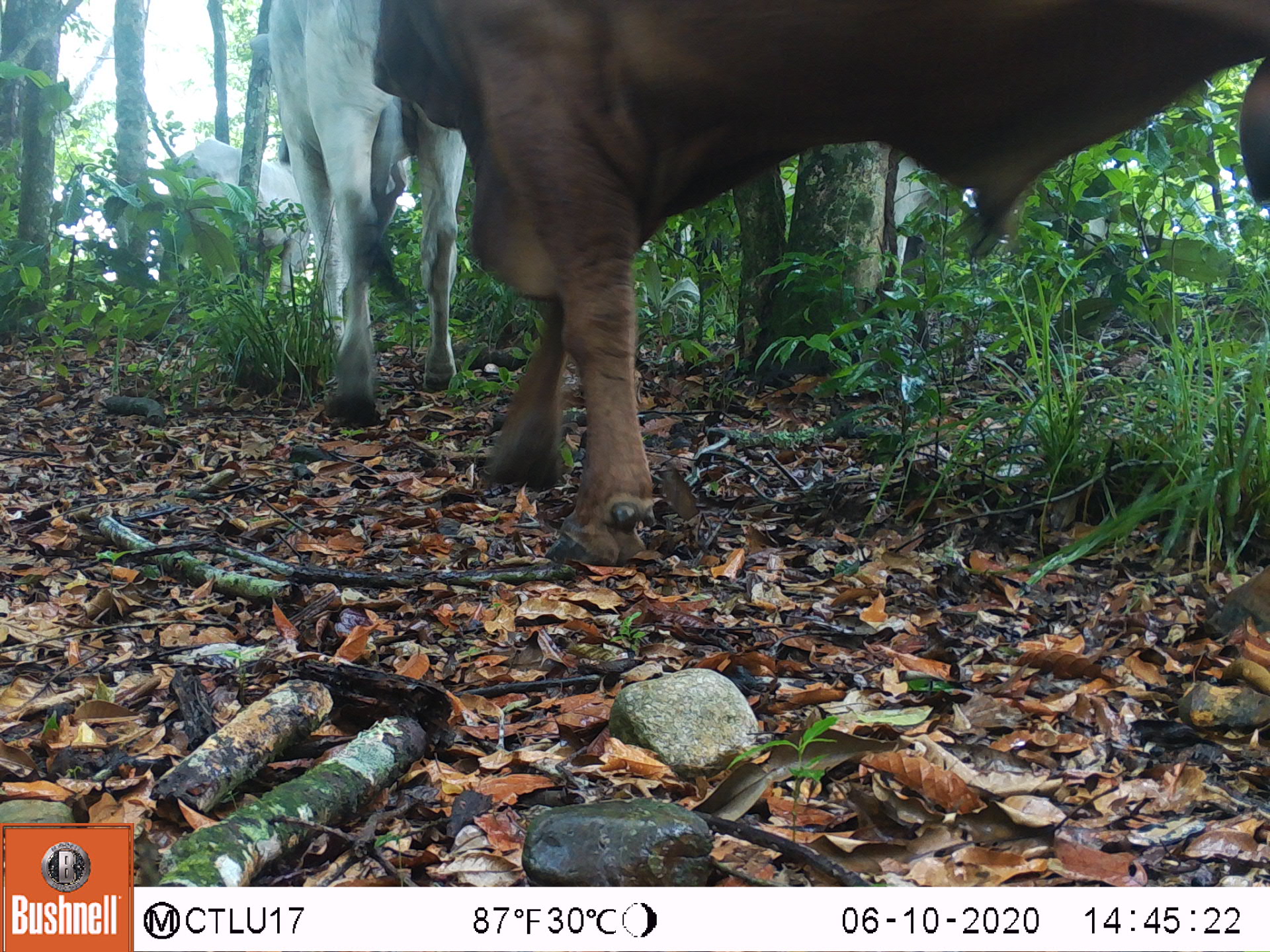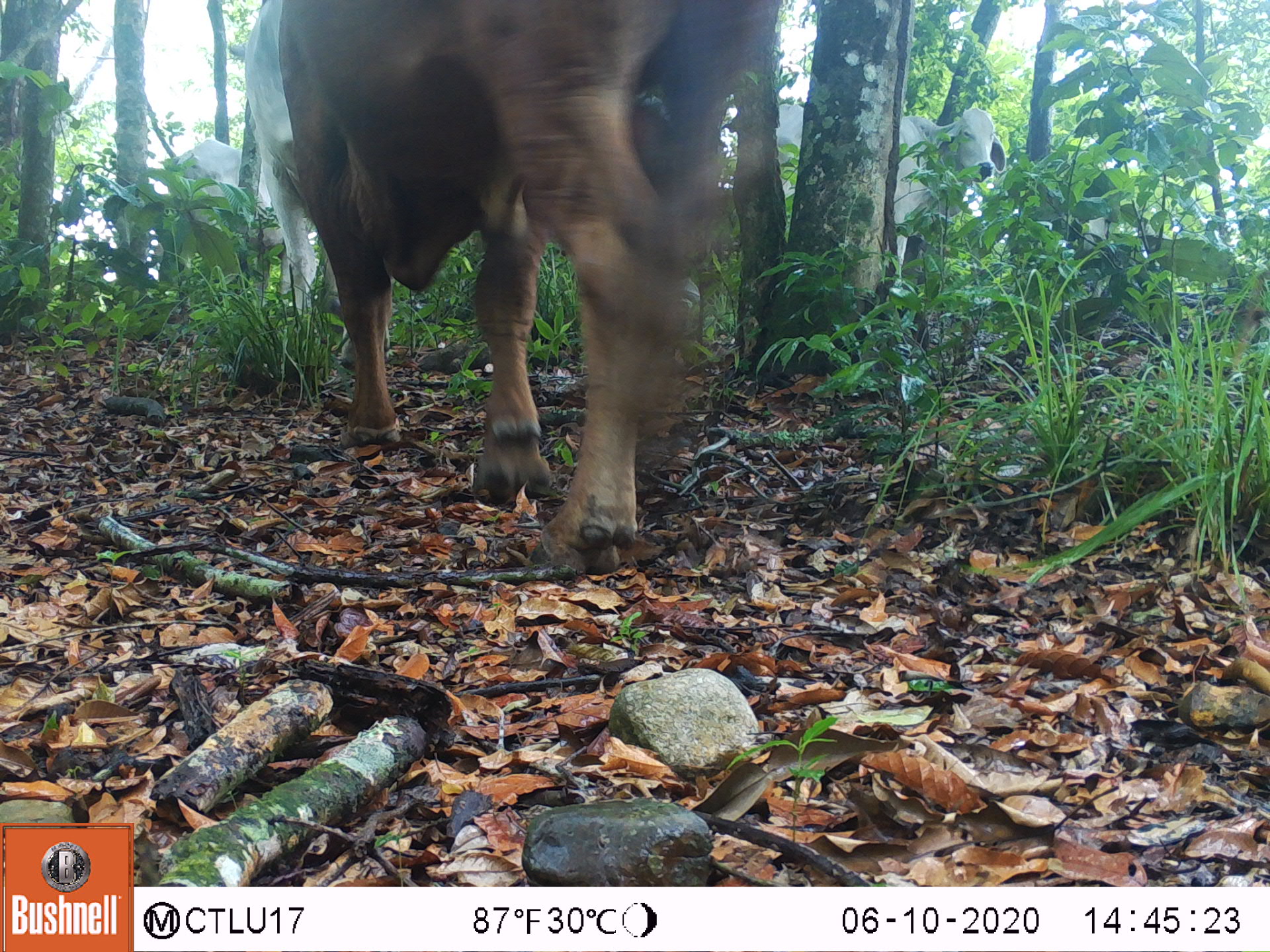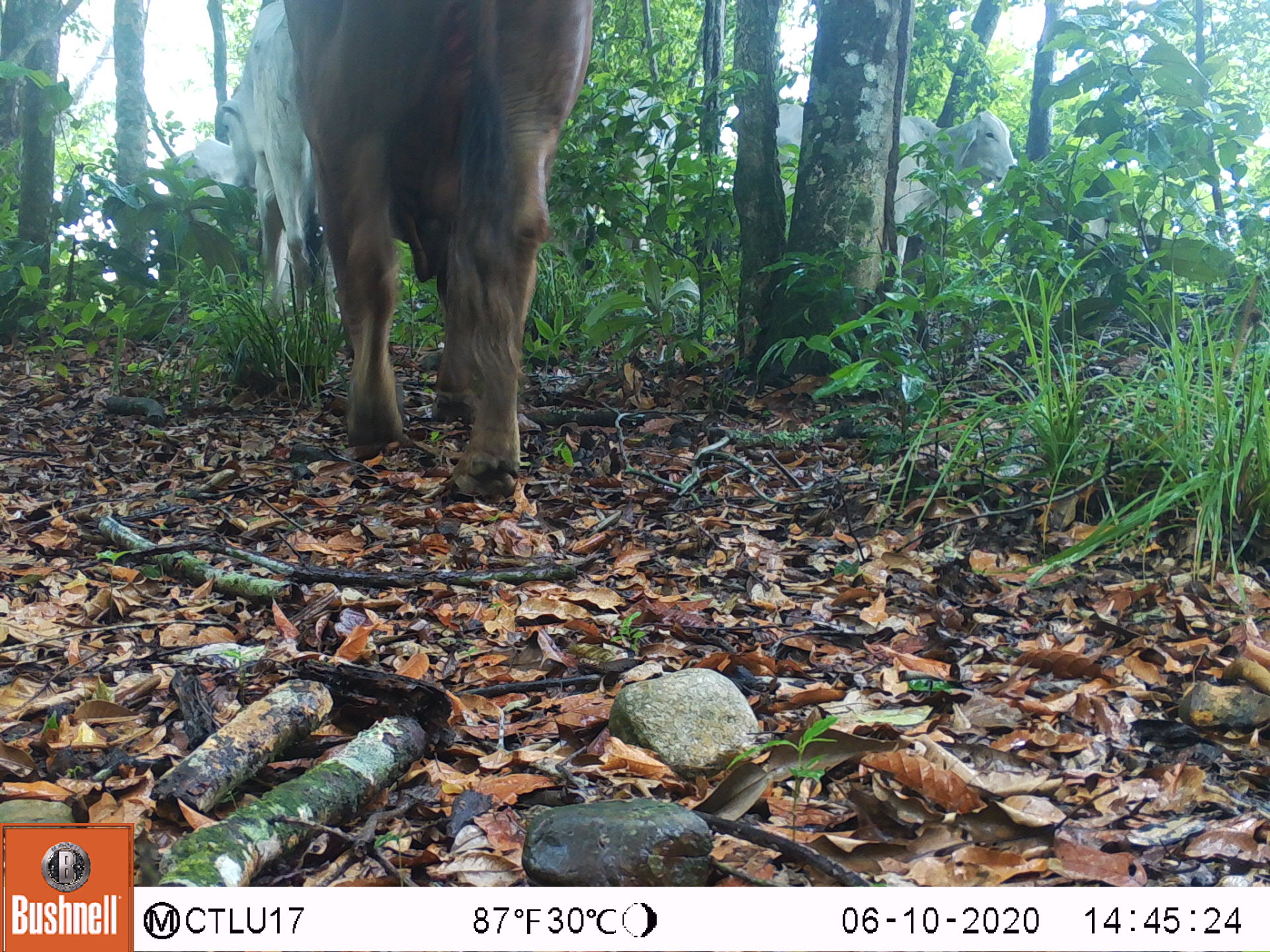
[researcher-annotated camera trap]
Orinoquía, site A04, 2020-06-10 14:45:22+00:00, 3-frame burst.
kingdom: Animalia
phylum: Chordata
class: Mammalia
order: Artiodactyla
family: Bovidae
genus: Bos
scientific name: Bos taurus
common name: cow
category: cattle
Cattle (cow) (Bos taurus).